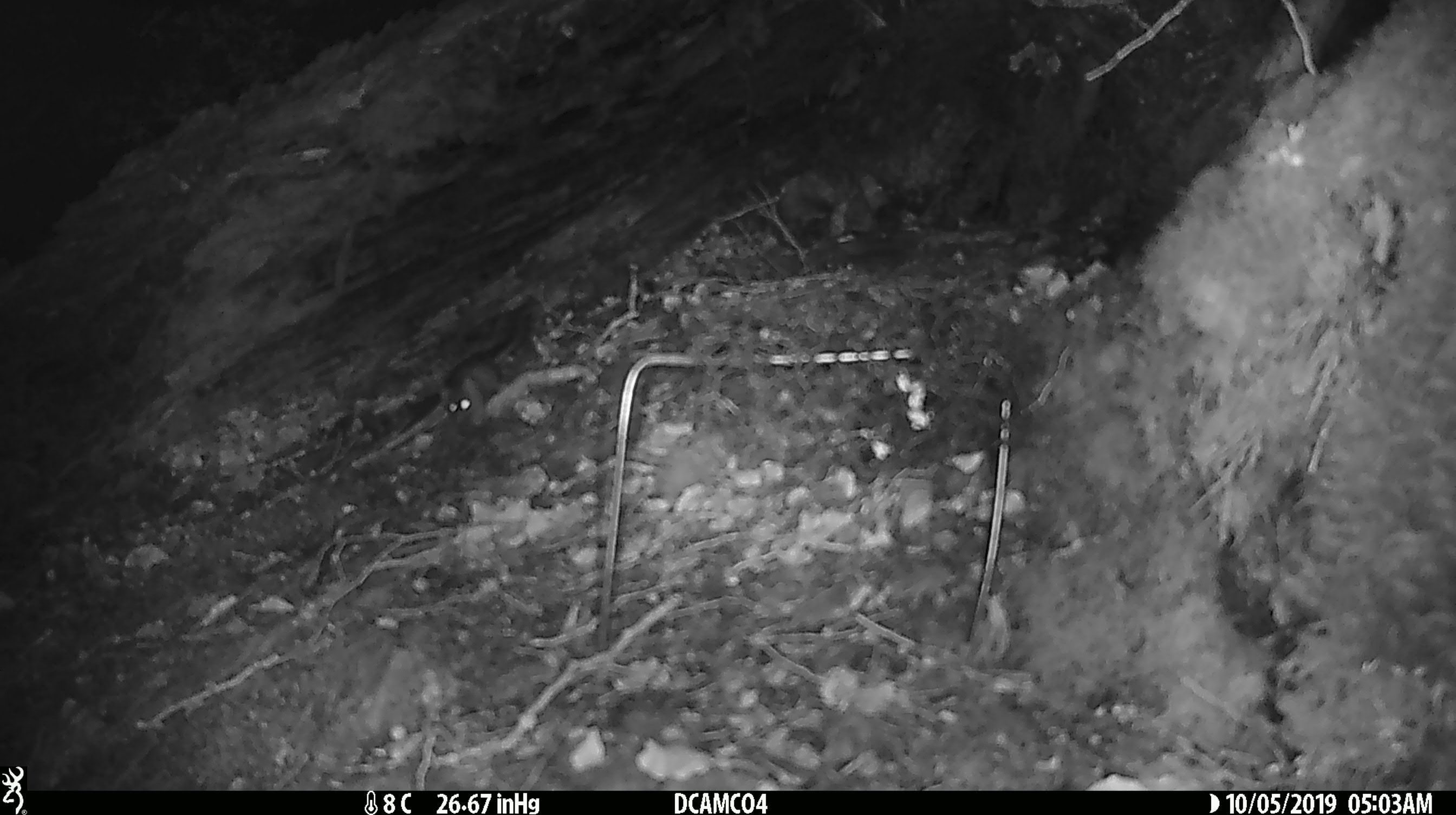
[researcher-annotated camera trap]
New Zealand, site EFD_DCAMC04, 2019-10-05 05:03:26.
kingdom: Animalia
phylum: Chordata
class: Mammalia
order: Rodentia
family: Muridae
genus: Mus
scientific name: Mus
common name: mouse